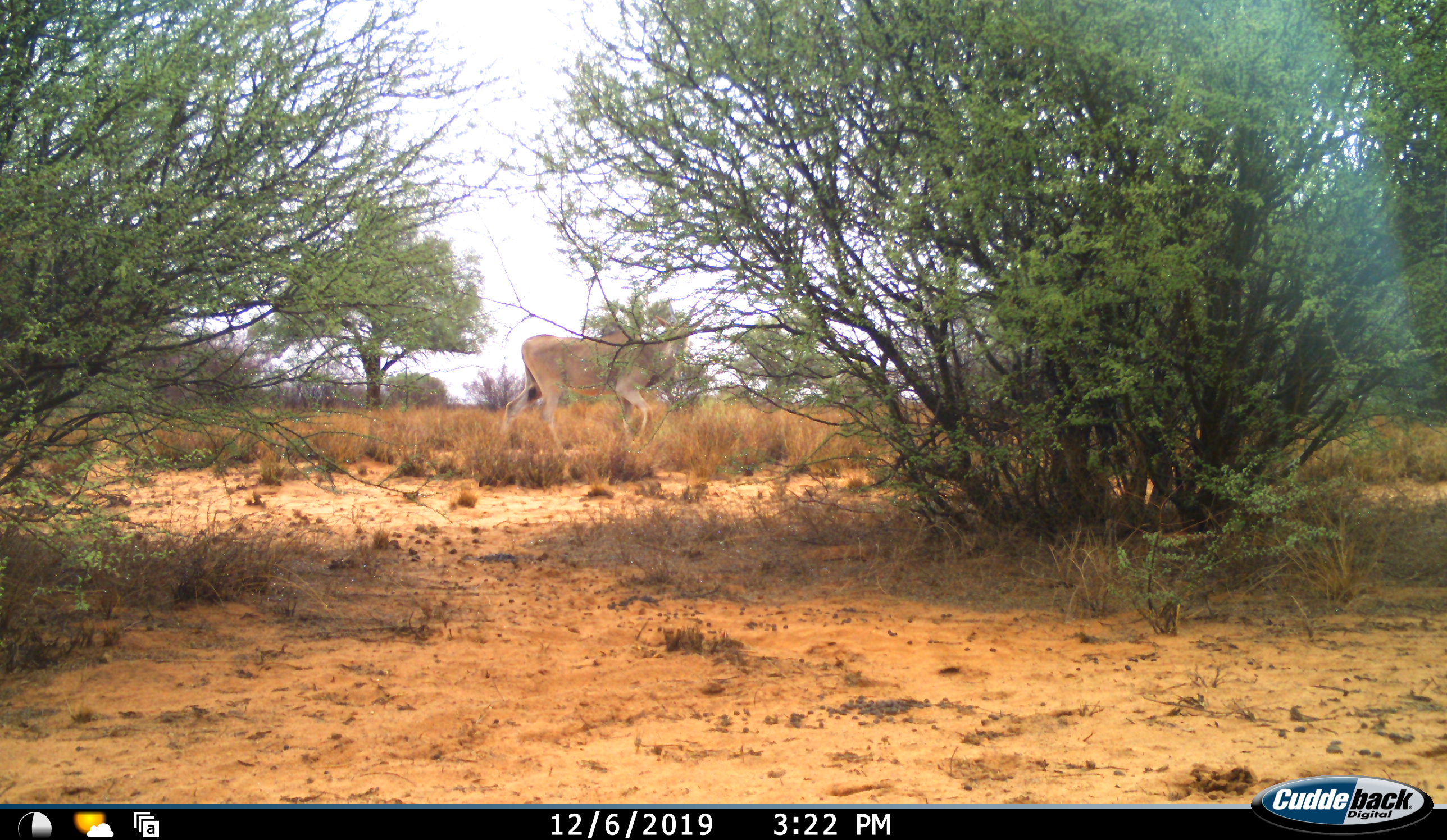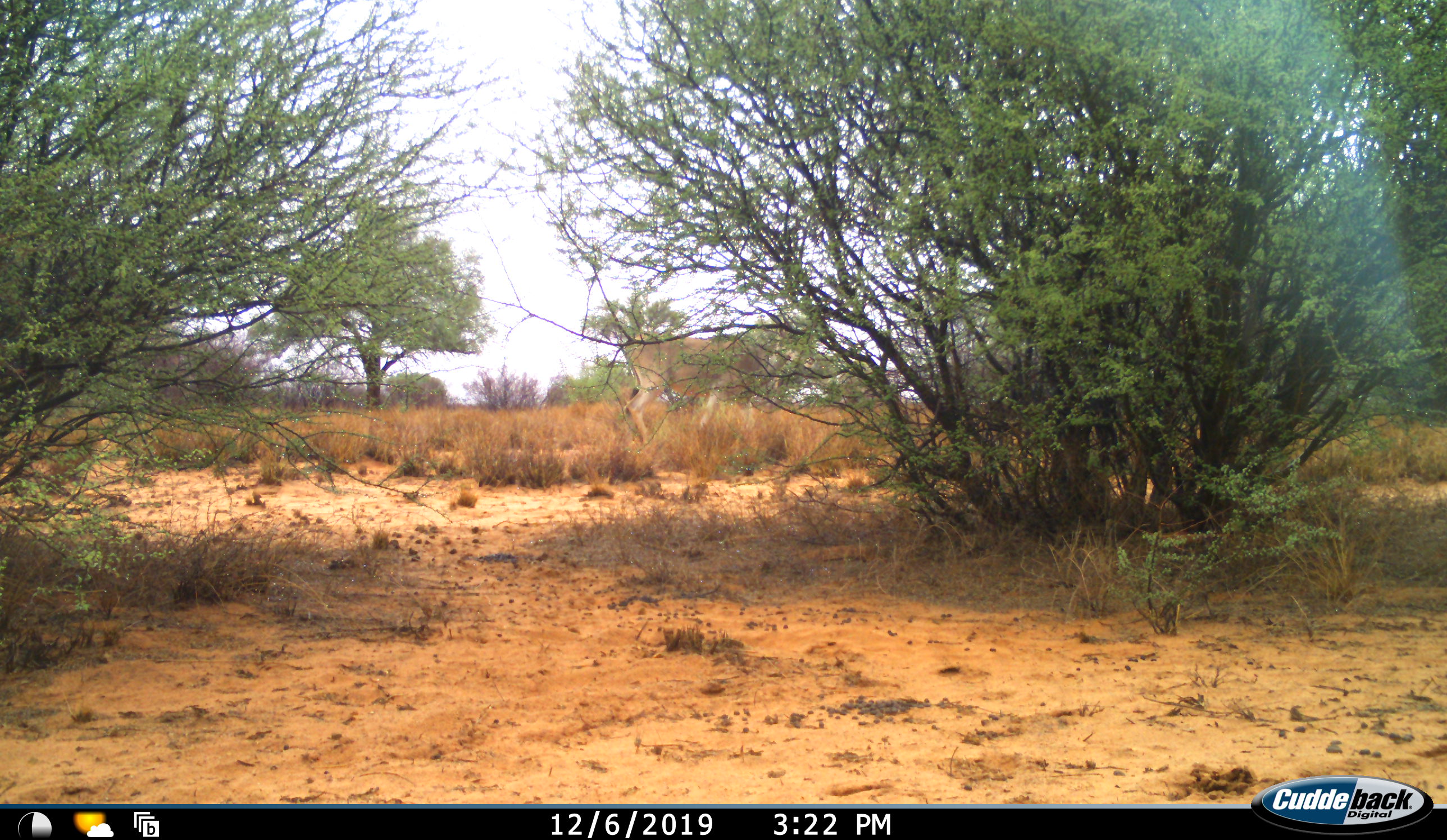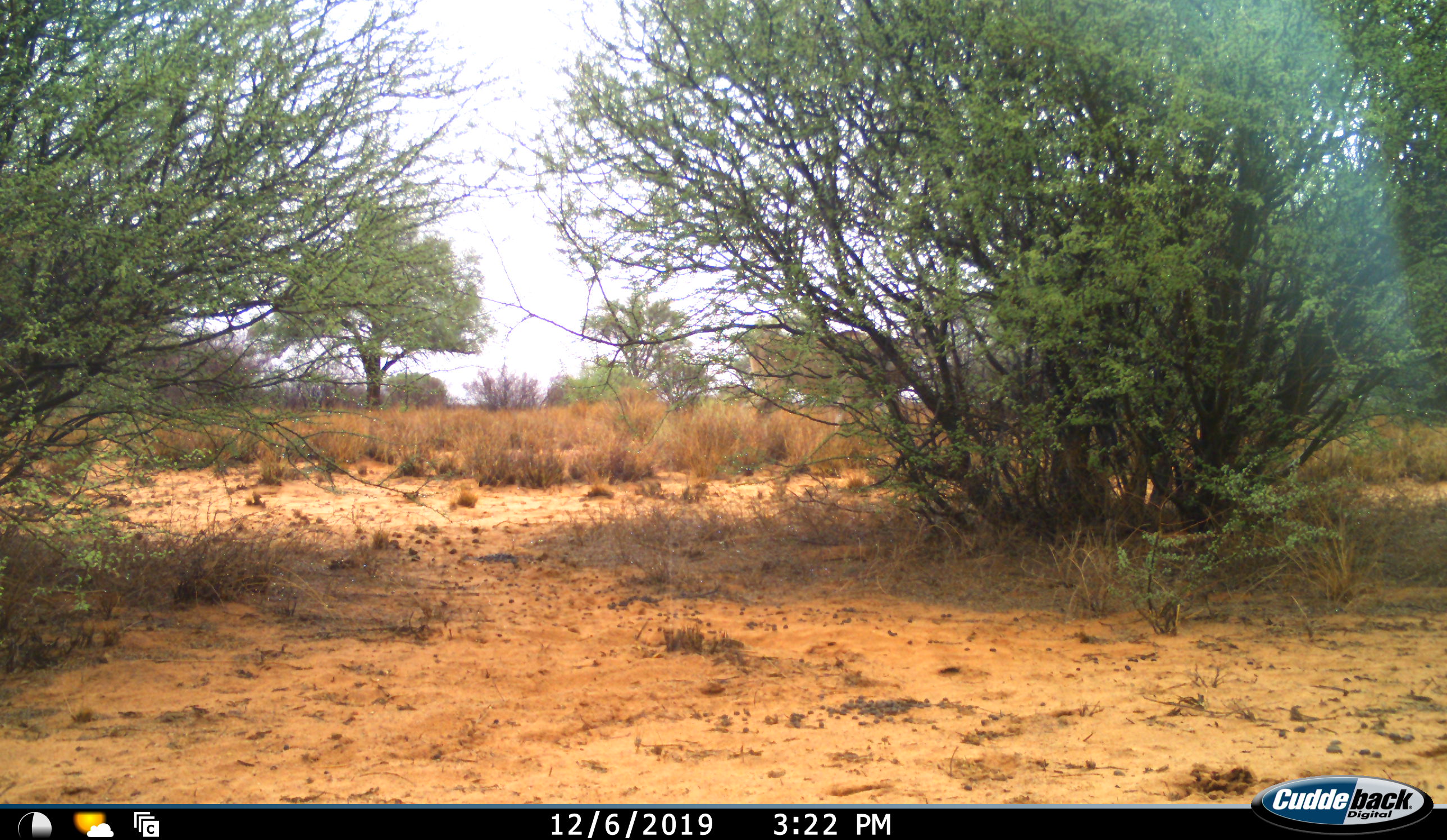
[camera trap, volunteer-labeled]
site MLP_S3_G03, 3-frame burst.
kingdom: Animalia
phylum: Chordata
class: Mammalia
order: Artiodactyla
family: Bovidae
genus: Tragelaphus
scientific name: Tragelaphus oryx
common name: eland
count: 1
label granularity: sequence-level